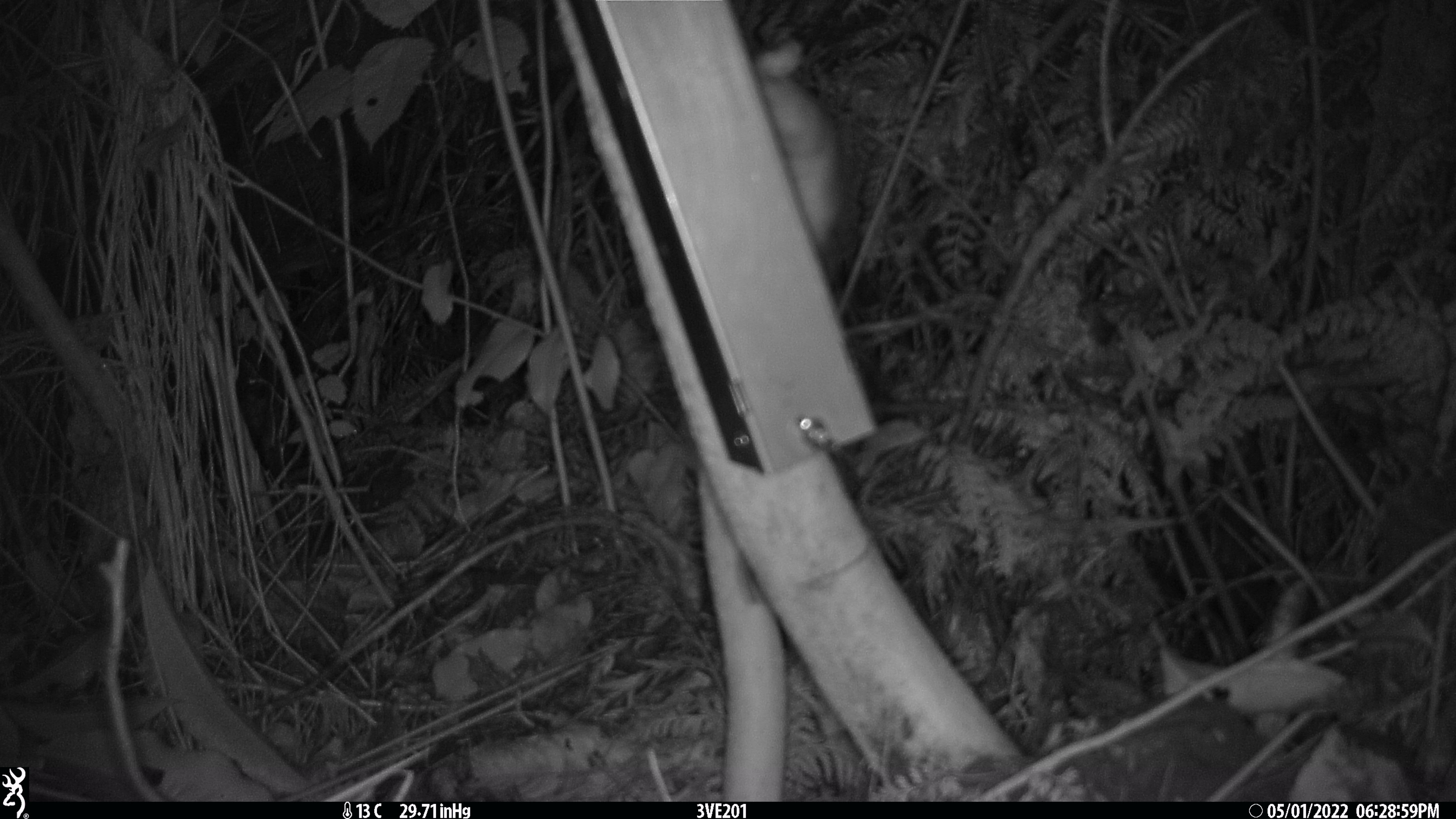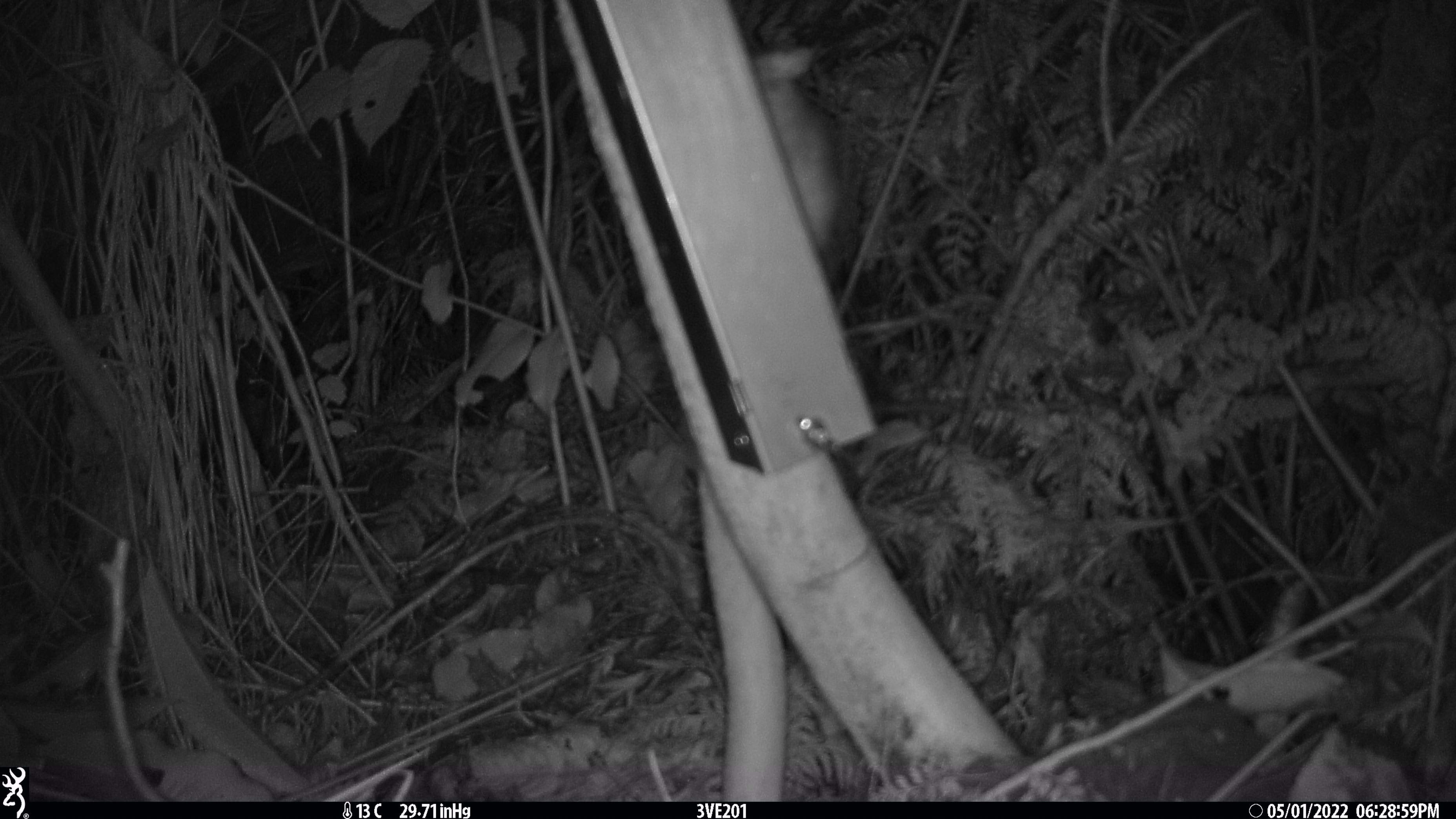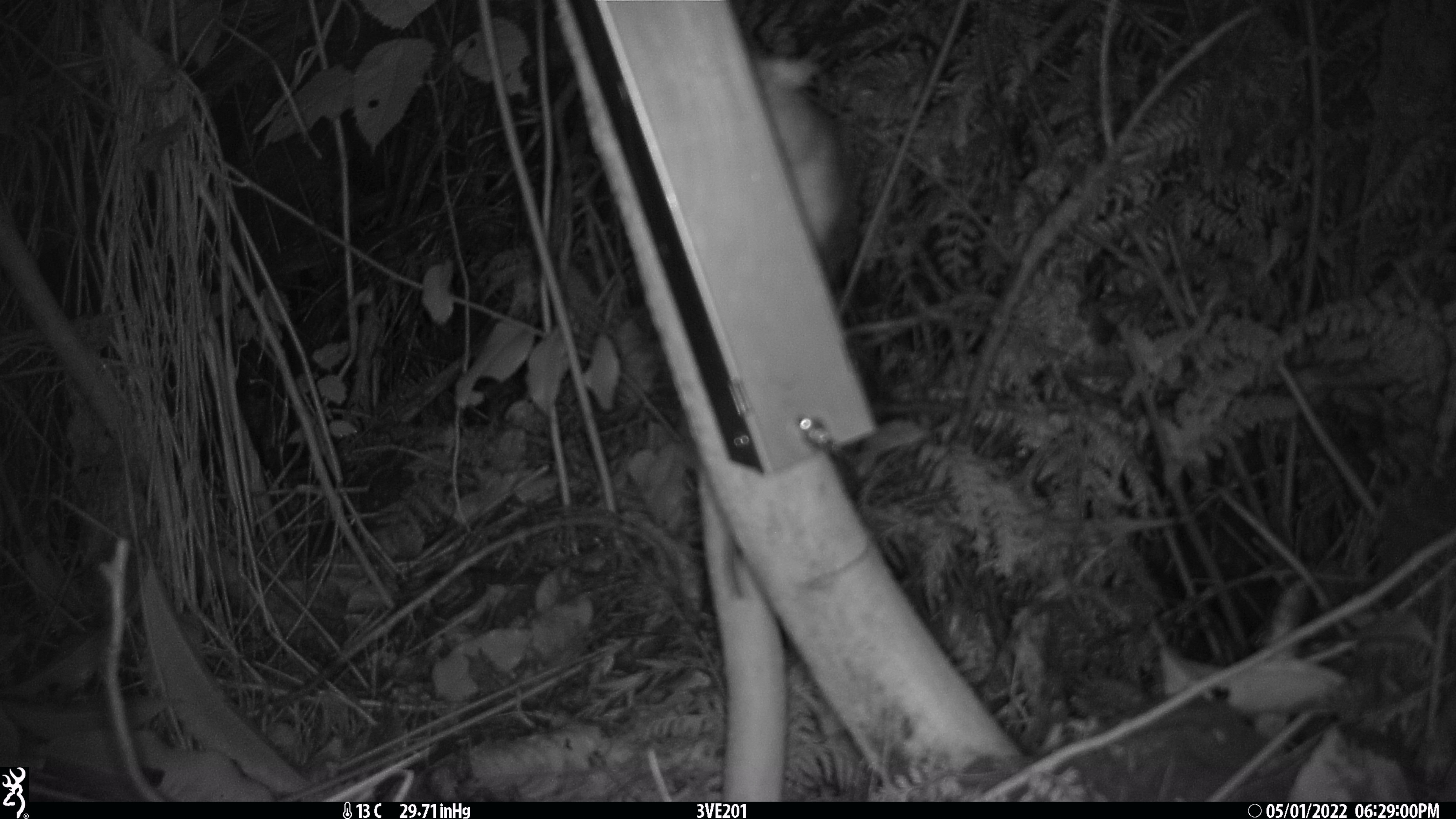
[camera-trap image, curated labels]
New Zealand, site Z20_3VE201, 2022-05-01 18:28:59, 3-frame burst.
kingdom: Animalia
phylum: Chordata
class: Mammalia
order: Rodentia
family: Muridae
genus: Rattus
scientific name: Rattus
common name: rat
Rat (Rattus).